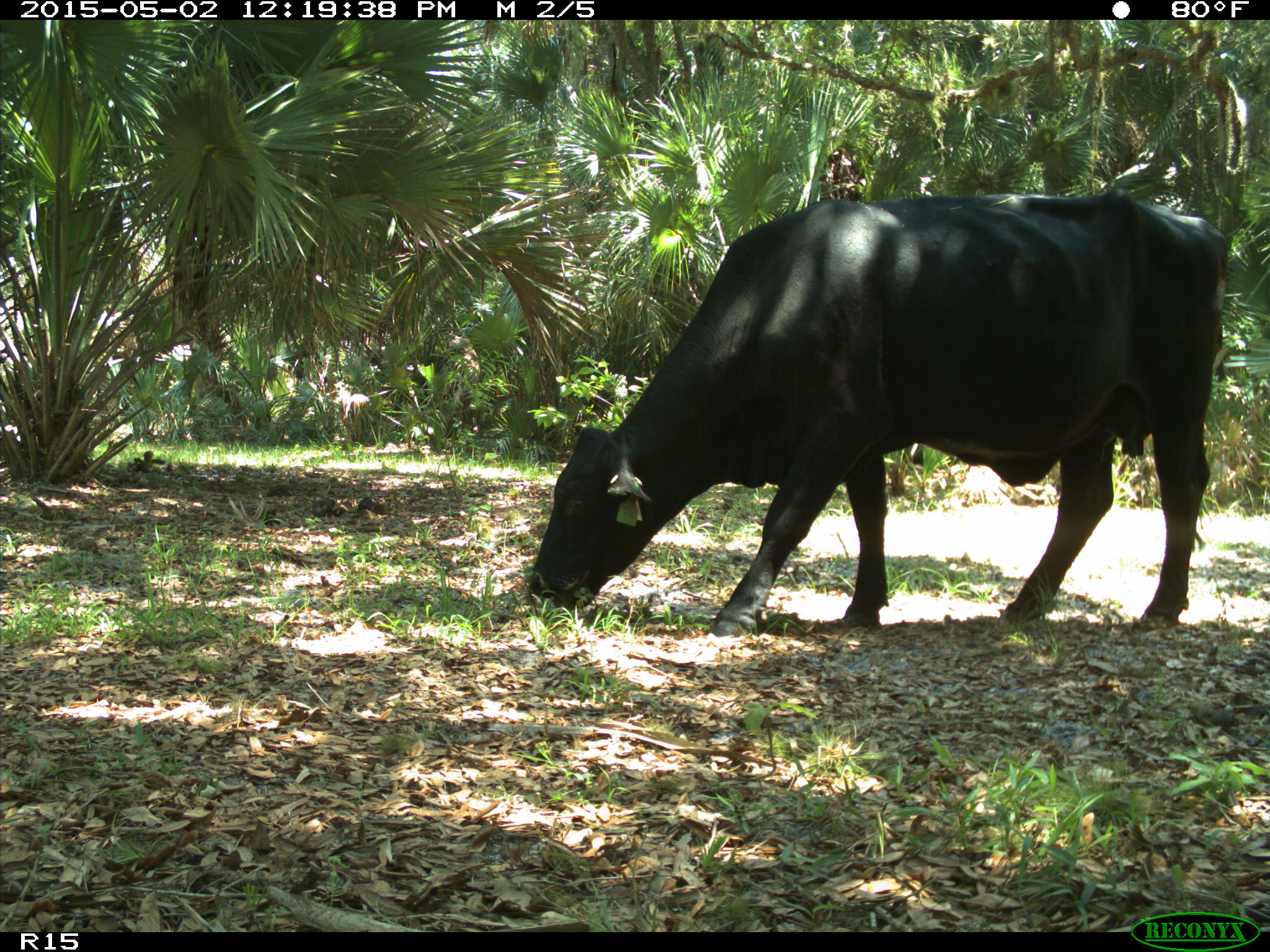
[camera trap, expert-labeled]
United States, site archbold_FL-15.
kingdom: Animalia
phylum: Chordata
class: Mammalia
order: Artiodactyla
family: Bovidae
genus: Bos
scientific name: Bos taurus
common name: domestic cow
Bos taurus (domestic cow).